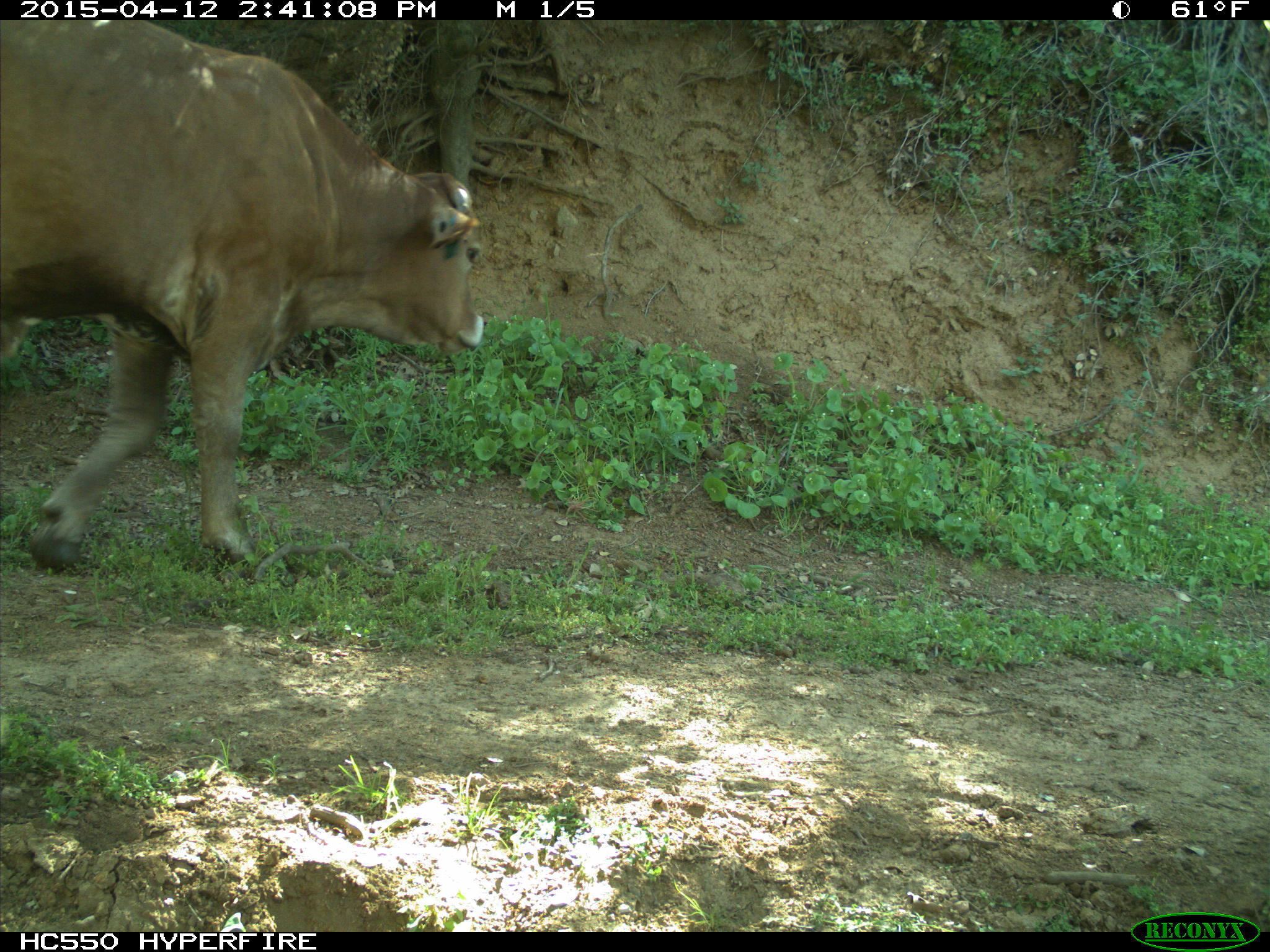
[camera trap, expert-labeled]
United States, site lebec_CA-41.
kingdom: Animalia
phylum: Chordata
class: Mammalia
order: Artiodactyla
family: Bovidae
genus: Bos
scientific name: Bos taurus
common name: domestic cow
Bos taurus (domestic cow).